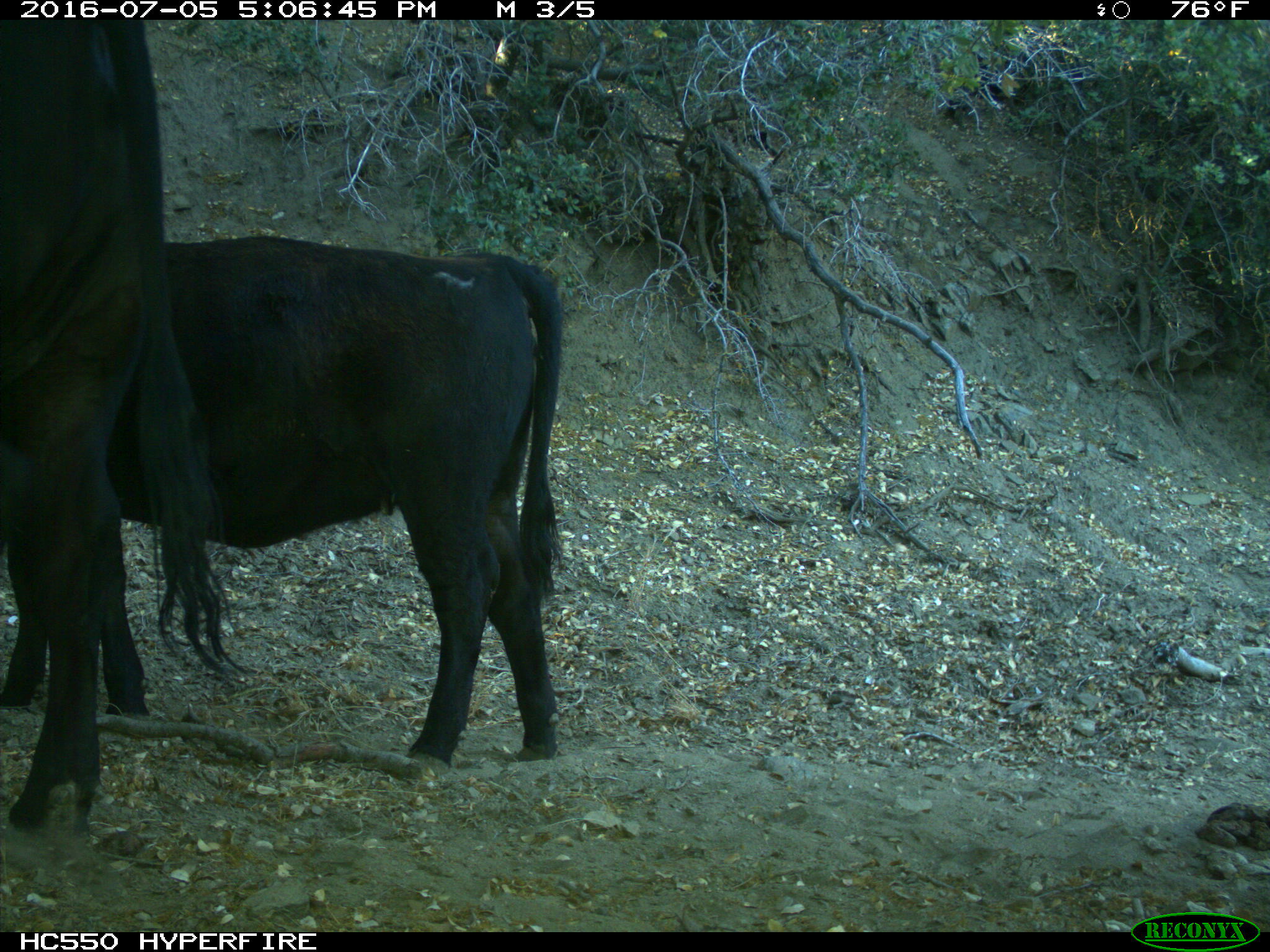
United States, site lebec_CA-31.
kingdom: Animalia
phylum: Chordata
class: Mammalia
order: Artiodactyla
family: Bovidae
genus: Bos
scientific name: Bos taurus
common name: domestic cow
Bos taurus (domestic cow).